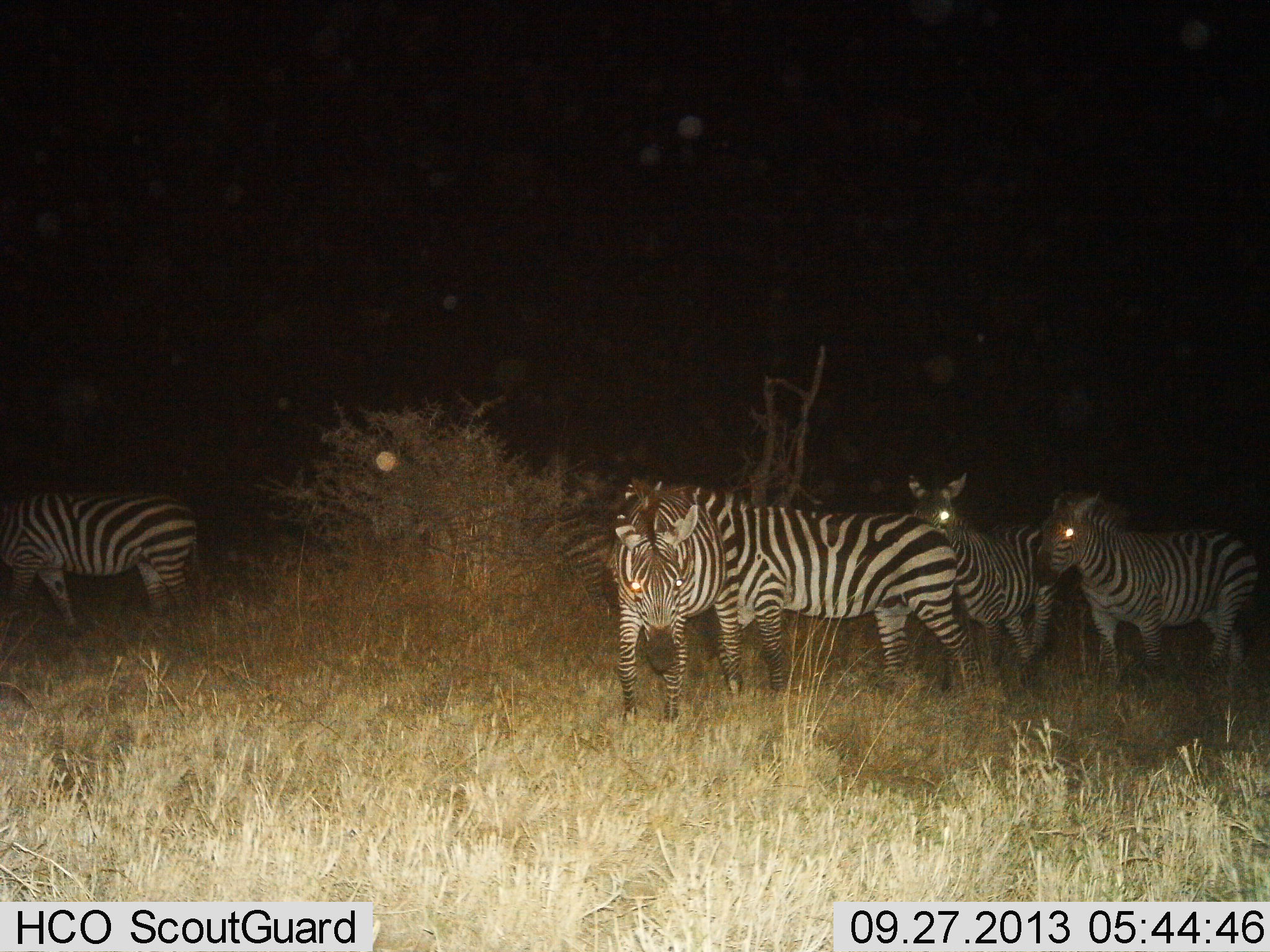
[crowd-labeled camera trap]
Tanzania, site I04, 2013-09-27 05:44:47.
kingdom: Animalia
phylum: Chordata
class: Mammalia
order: Perissodactyla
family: Equidae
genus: Equus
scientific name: Equus quagga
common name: plains zebra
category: zebra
Zebra (plains zebra) (Equus quagga), count 5. Behavior (volunteer vote fractions): standing 74%, resting 0%, moving 38%, interacting 15%. Young present (vote fraction): 0%. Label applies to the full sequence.